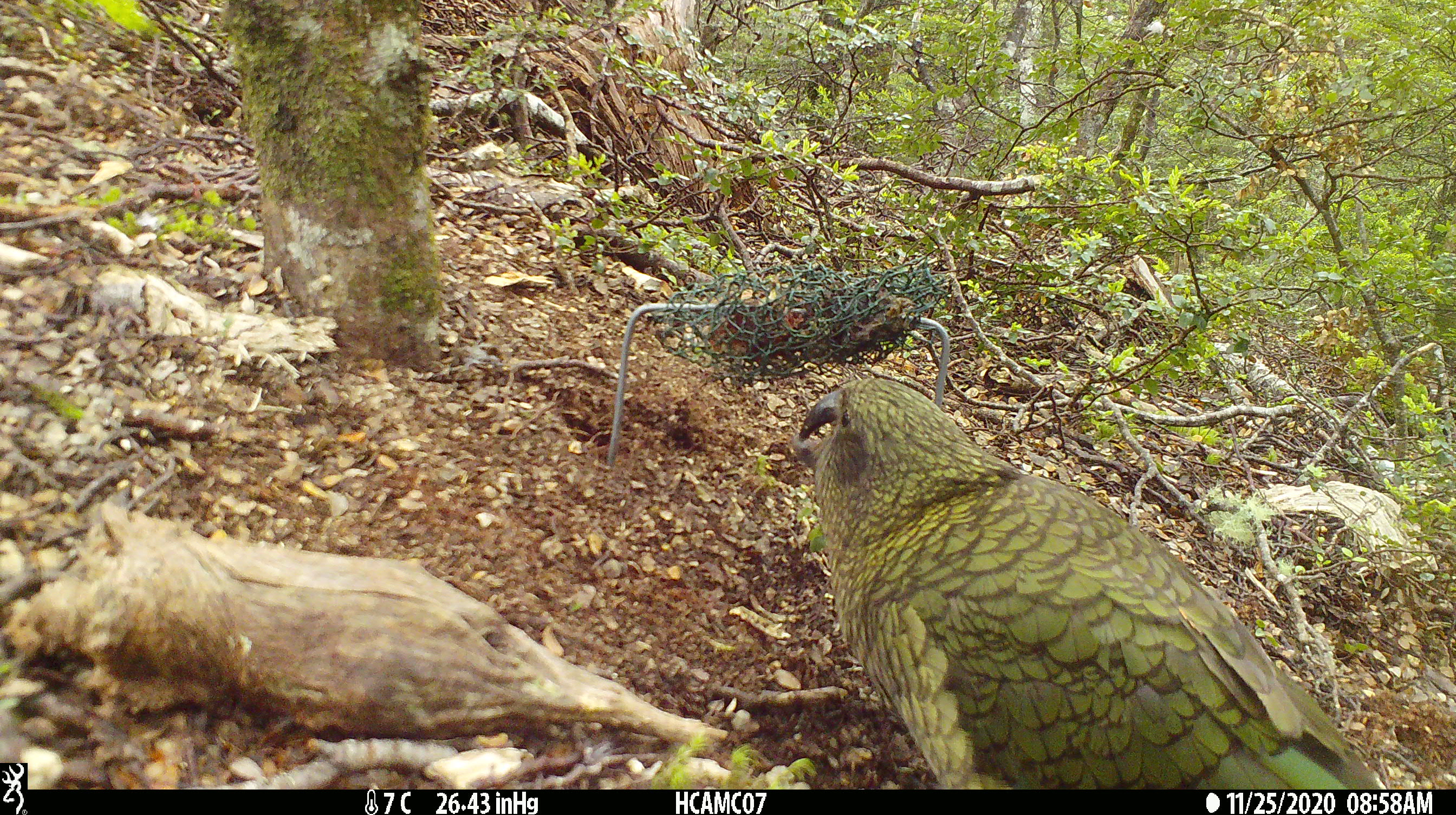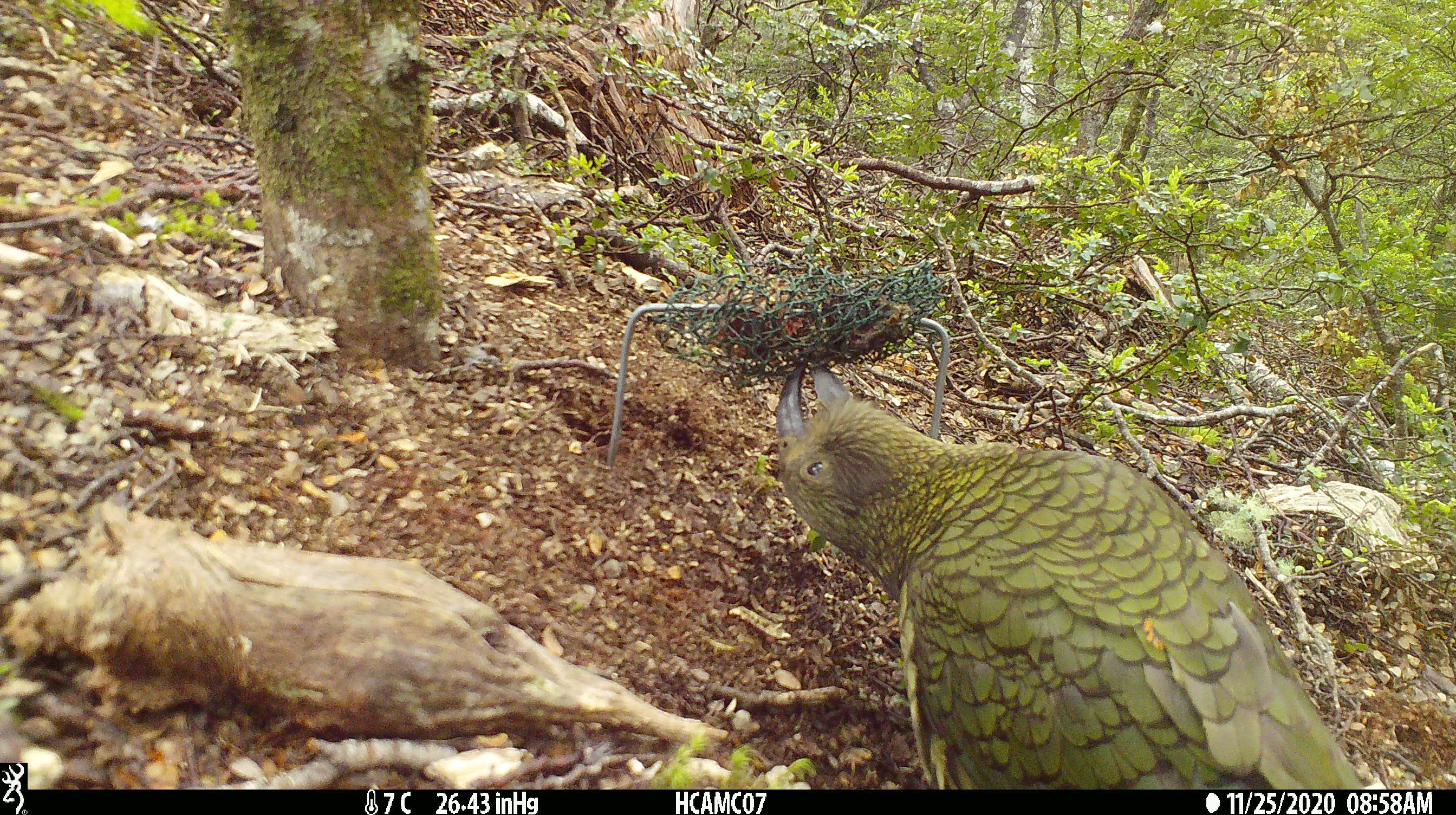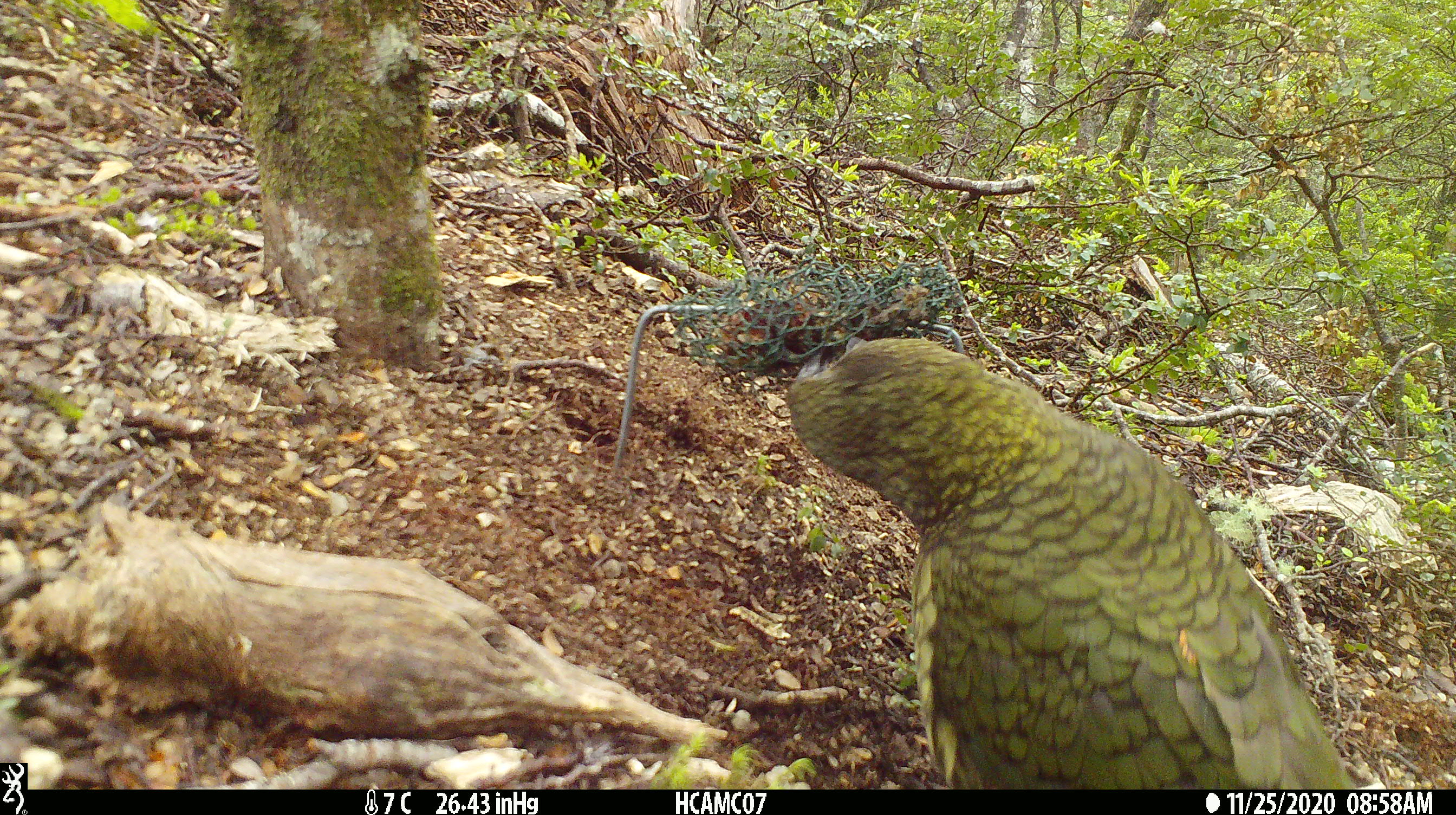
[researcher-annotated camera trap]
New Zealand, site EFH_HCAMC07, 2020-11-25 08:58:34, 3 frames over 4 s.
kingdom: Animalia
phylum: Chordata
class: Aves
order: Psittaciformes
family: Strigopidae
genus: Nestor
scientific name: Nestor notabilis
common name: kea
Kea (Nestor notabilis).